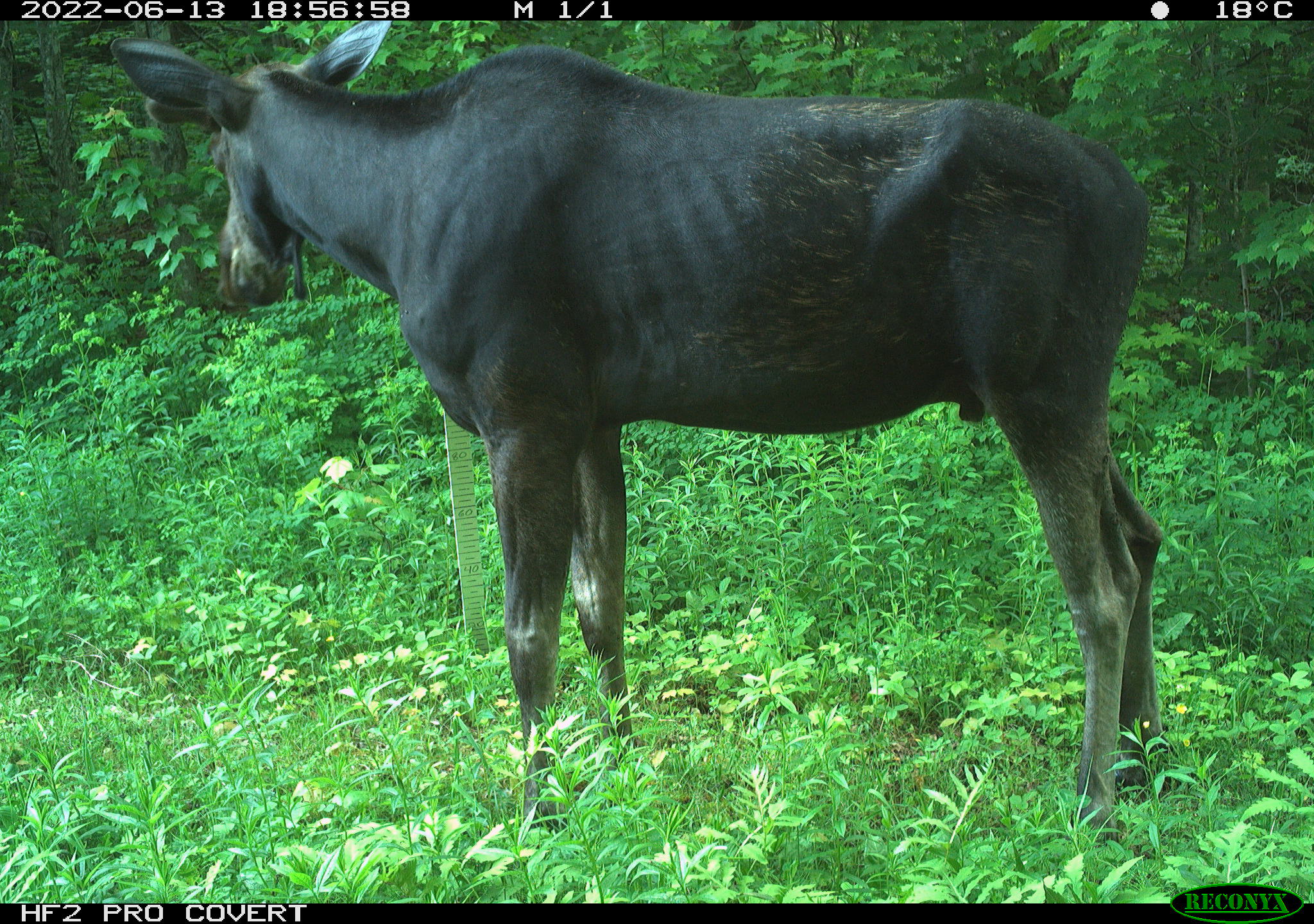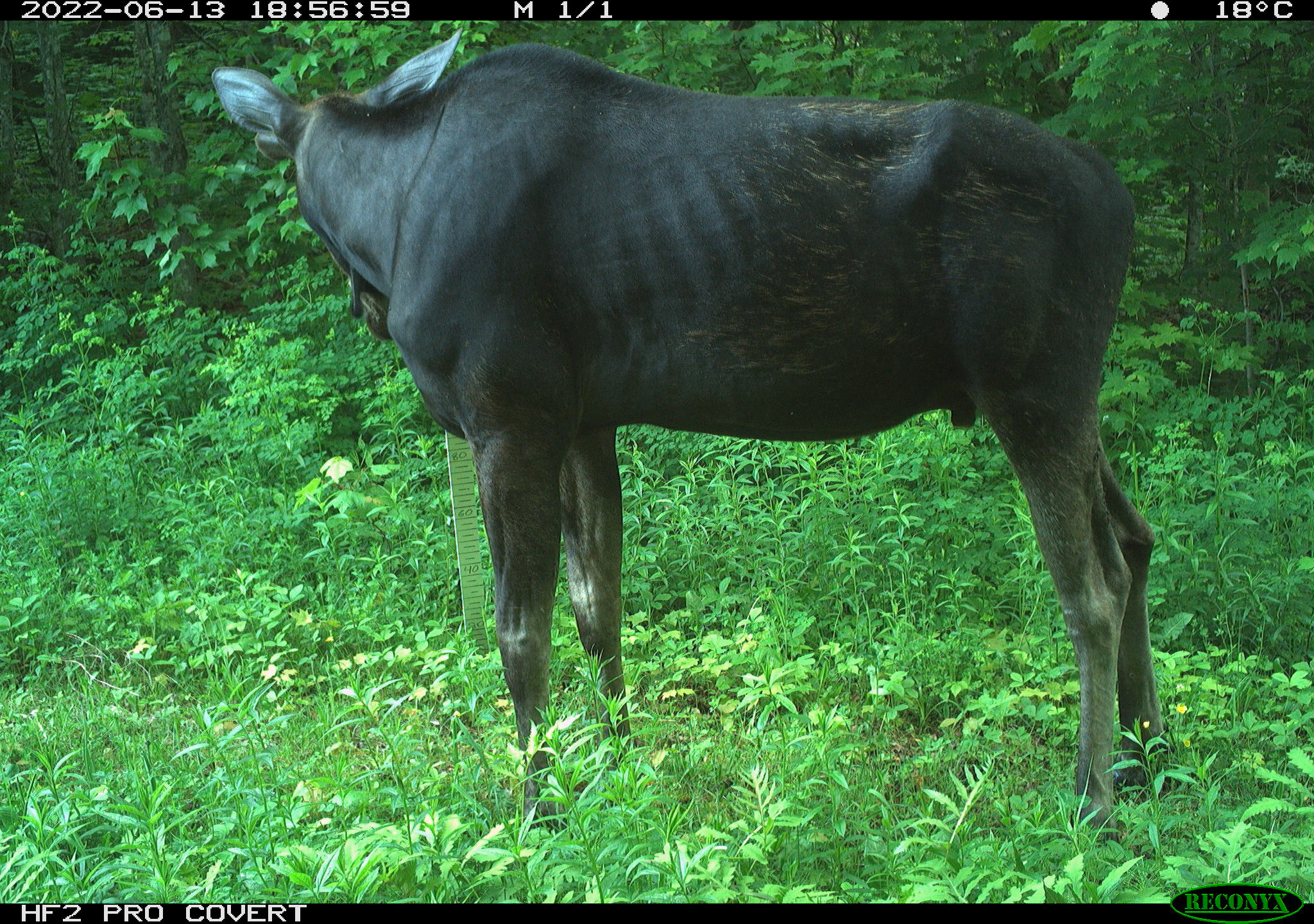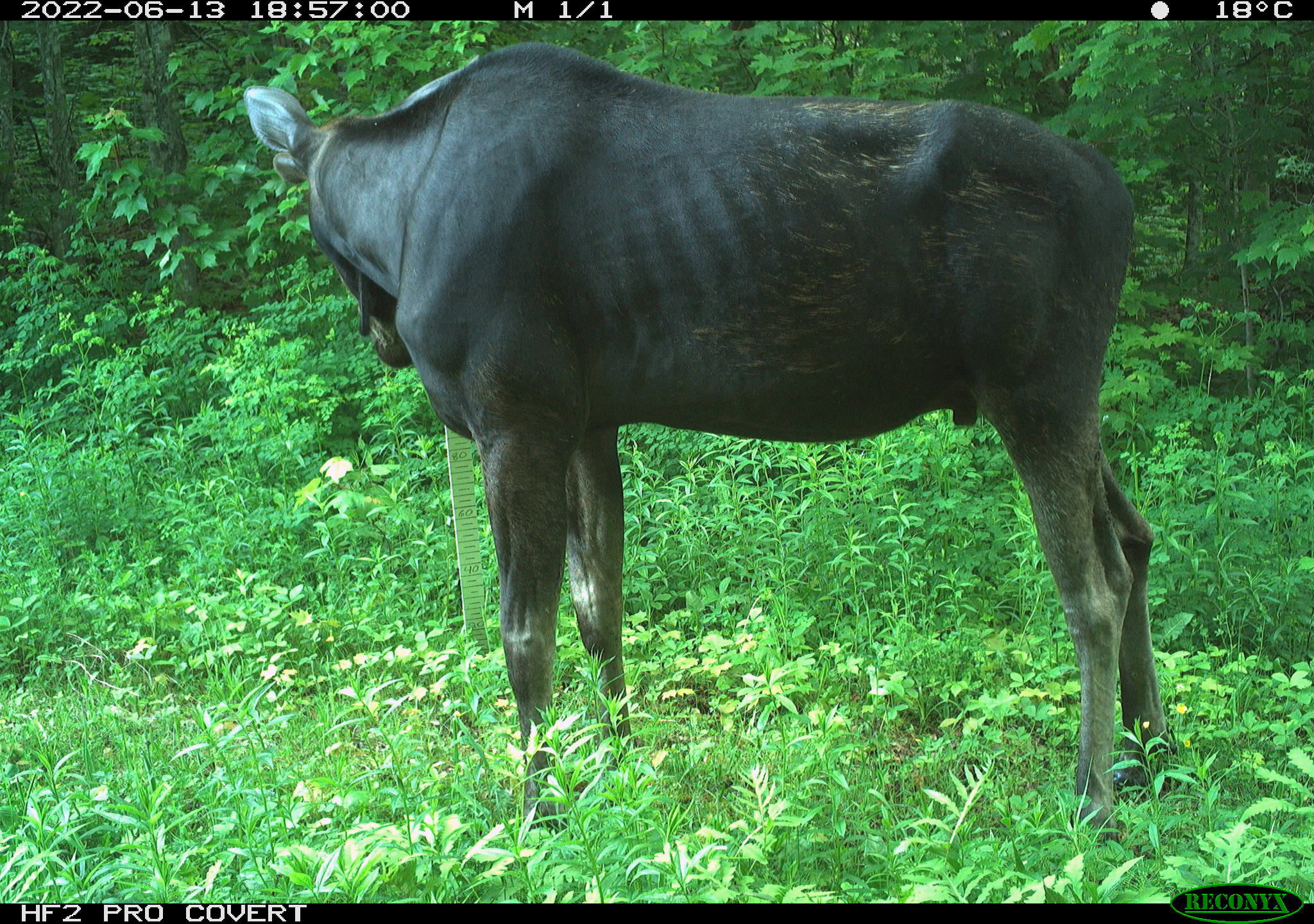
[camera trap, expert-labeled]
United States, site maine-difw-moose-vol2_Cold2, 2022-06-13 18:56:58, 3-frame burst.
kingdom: Animalia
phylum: Chordata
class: Mammalia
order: Artiodactyla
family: Cervidae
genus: Alces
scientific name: Alces alces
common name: moose